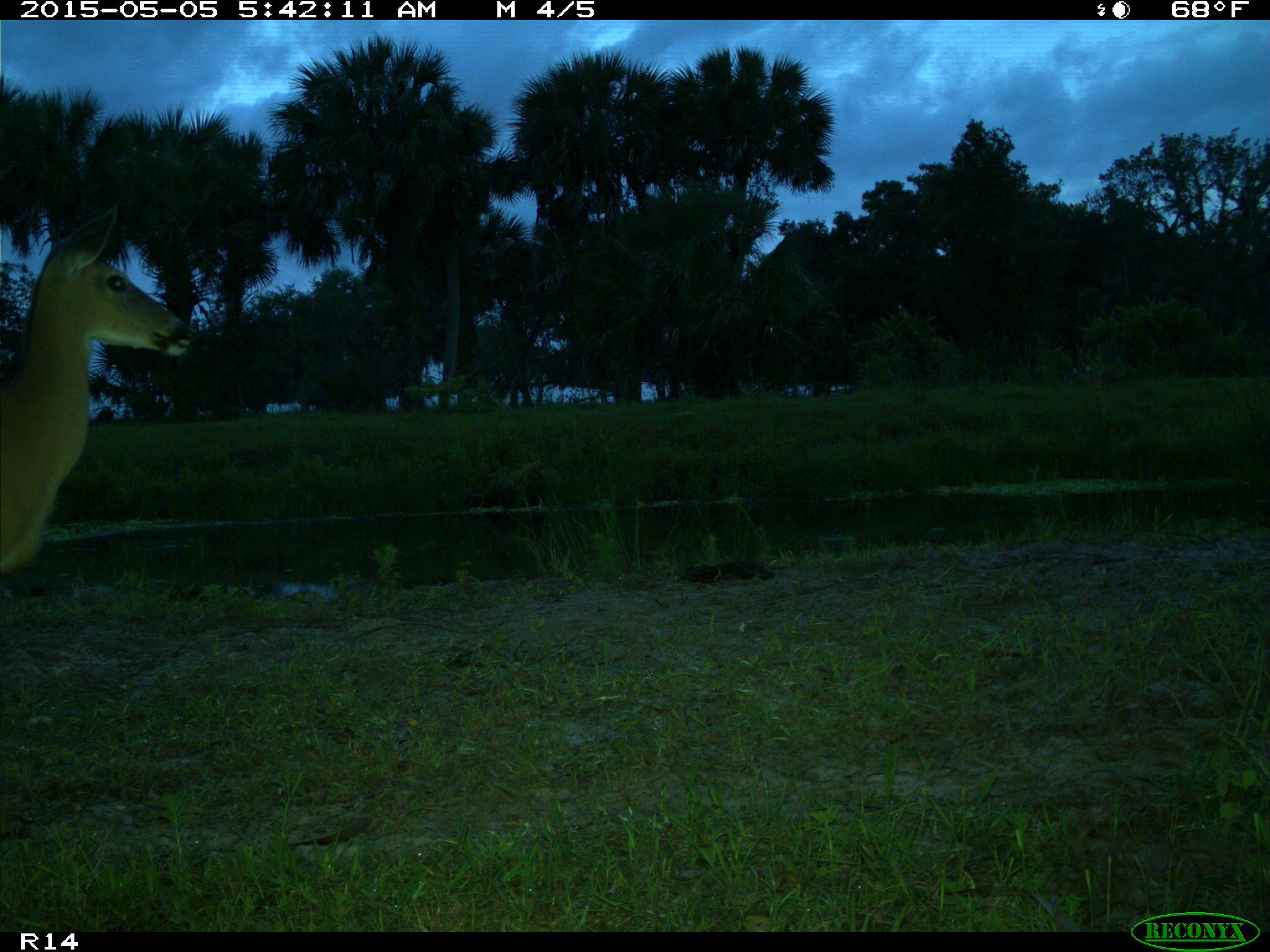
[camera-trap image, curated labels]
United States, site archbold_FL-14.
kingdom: Animalia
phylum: Chordata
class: Mammalia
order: Artiodactyla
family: Cervidae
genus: Odocoileus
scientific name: Odocoileus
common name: deer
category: unidentified deer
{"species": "unidentified deer (deer) (Odocoileus)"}